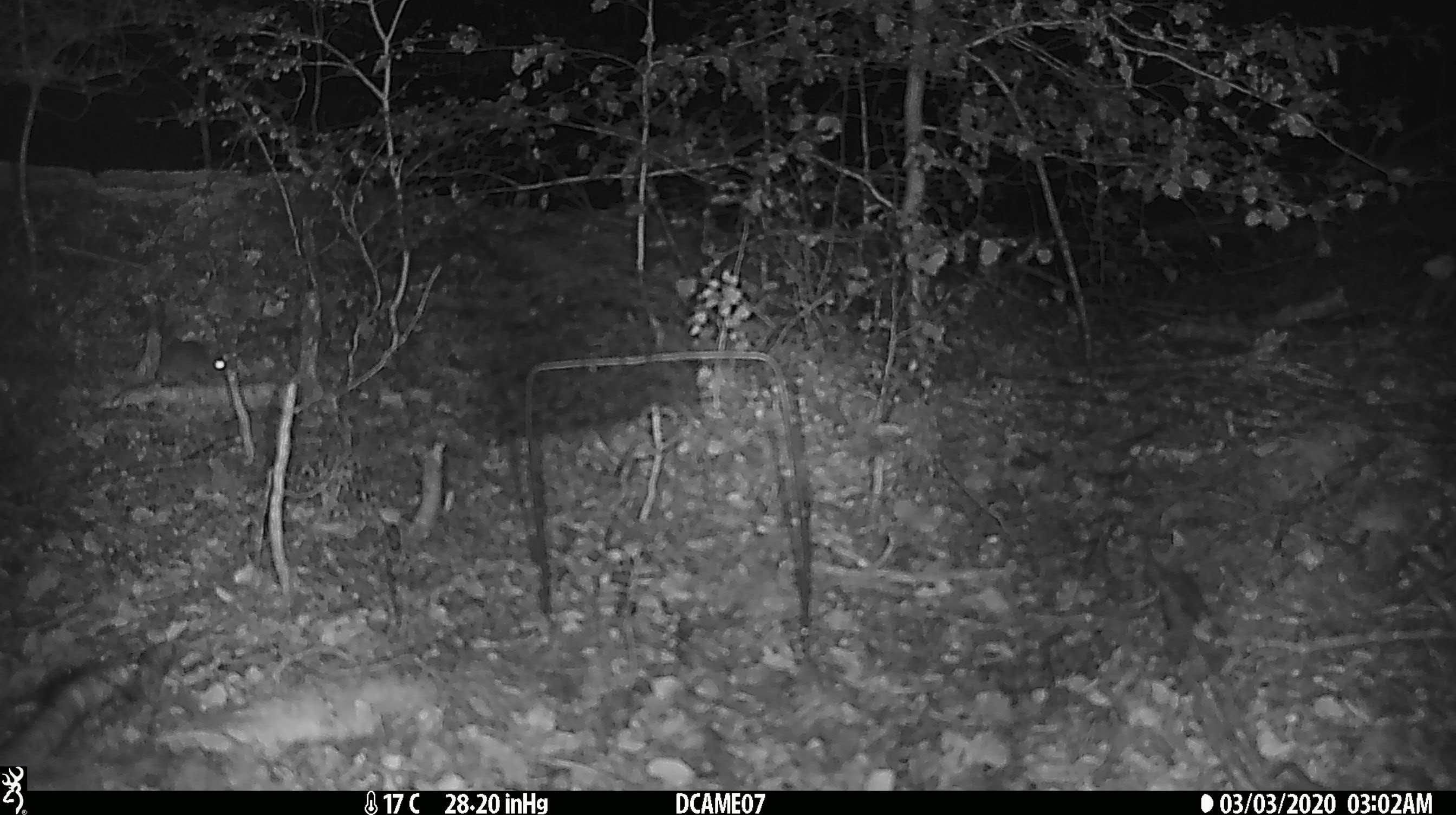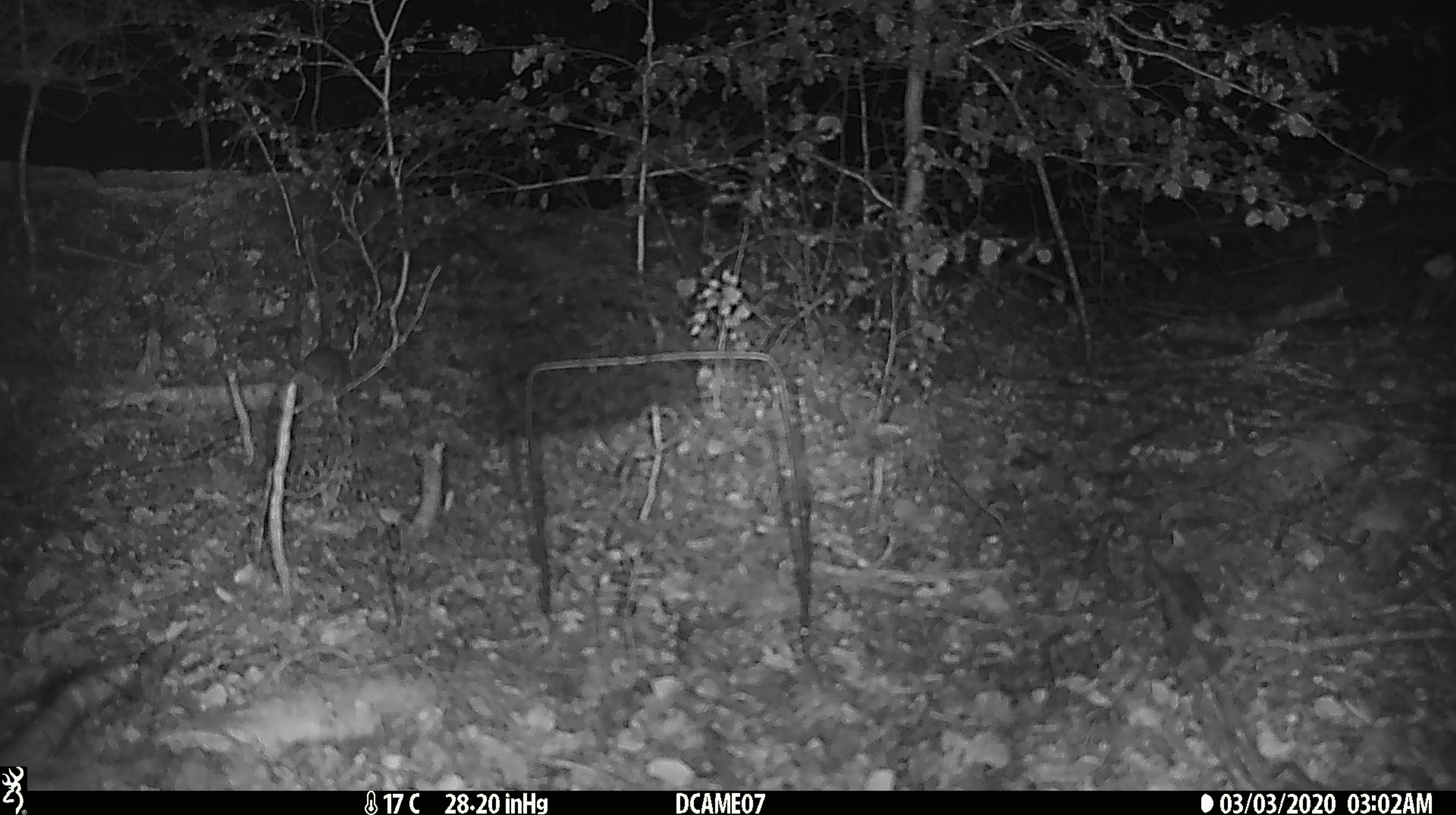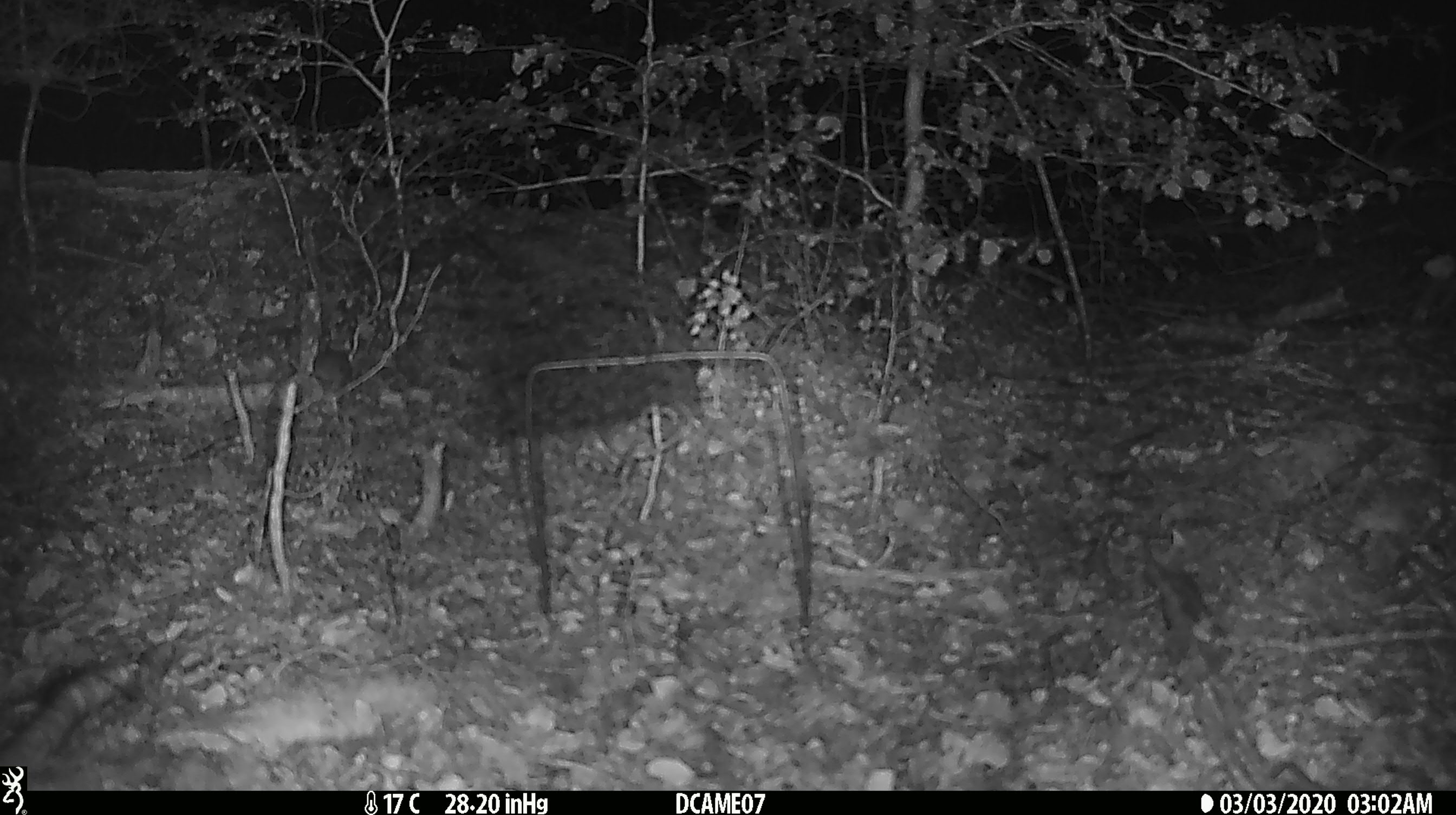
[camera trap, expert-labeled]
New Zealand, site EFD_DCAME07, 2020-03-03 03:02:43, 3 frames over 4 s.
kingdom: Animalia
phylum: Chordata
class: Mammalia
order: Rodentia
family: Muridae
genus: Mus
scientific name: Mus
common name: mouse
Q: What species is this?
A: Mouse (Mus).